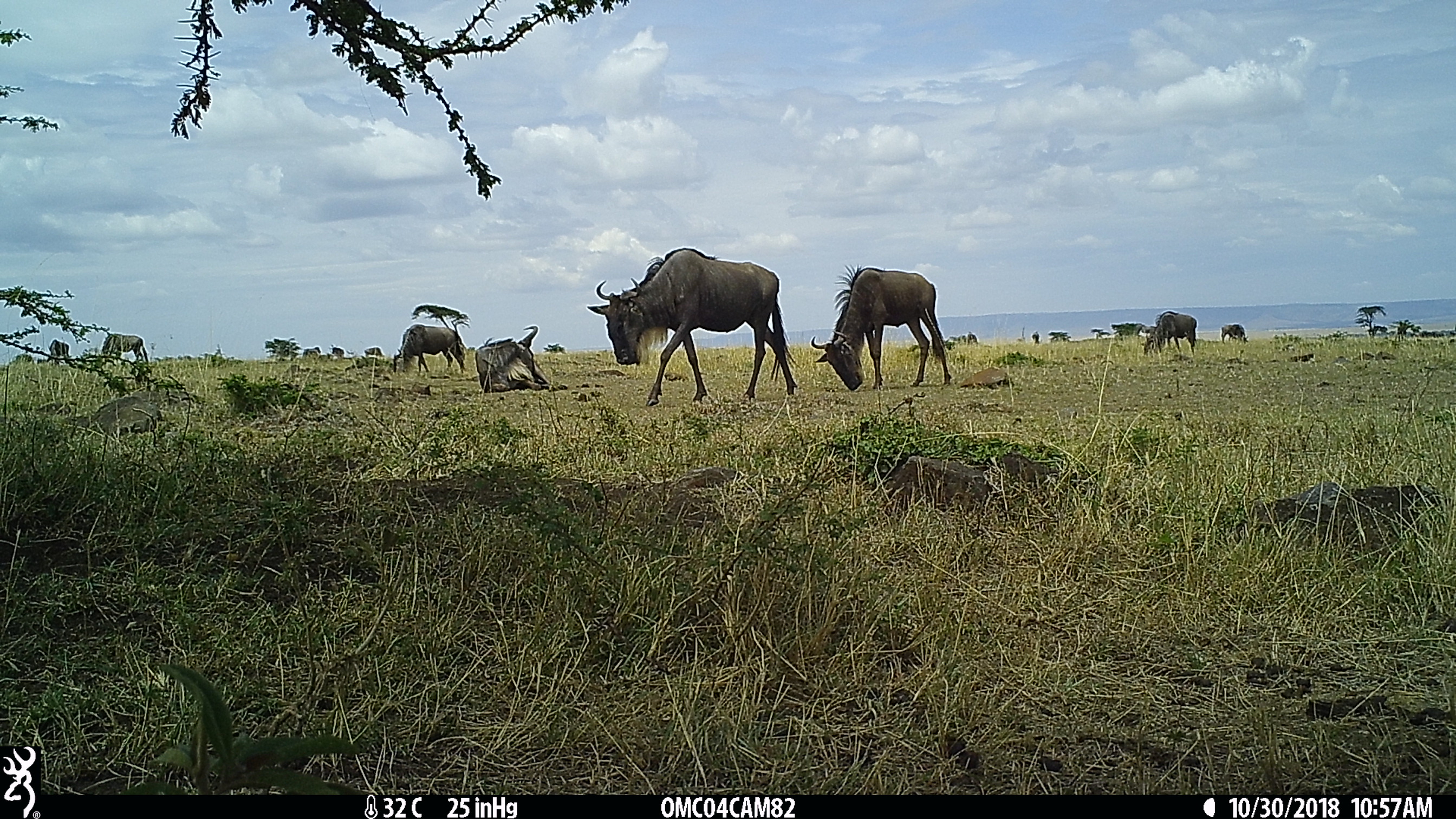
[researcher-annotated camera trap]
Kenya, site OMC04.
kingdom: Animalia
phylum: Chordata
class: Mammalia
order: Artiodactyla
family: Bovidae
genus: Connochaetes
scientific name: Connochaetes taurinus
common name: blue wildebeest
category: wildebeest